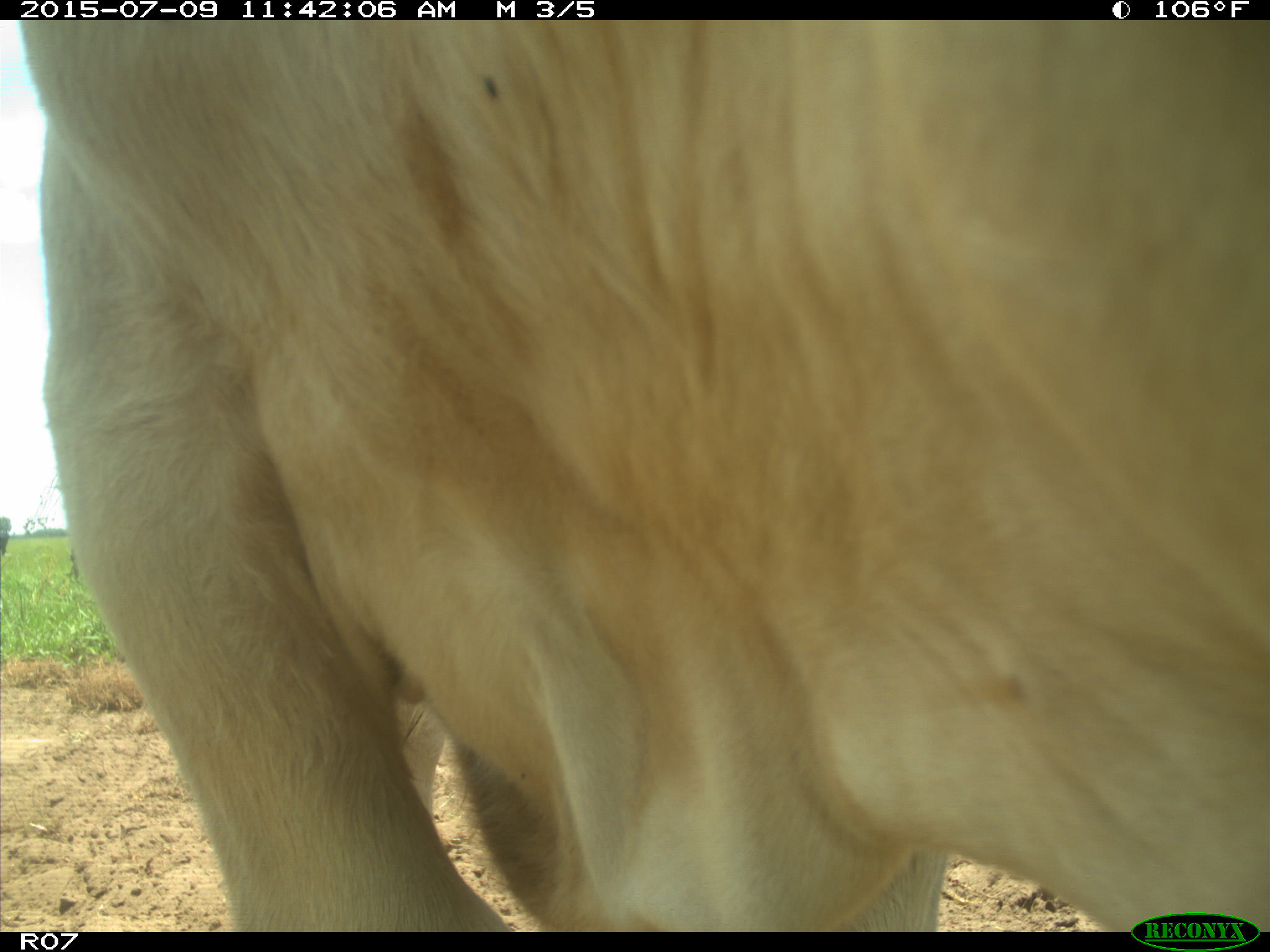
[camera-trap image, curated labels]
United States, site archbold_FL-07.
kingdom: Animalia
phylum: Chordata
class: Mammalia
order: Artiodactyla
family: Bovidae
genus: Bos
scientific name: Bos taurus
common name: domestic cow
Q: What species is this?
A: Bos taurus (domestic cow).